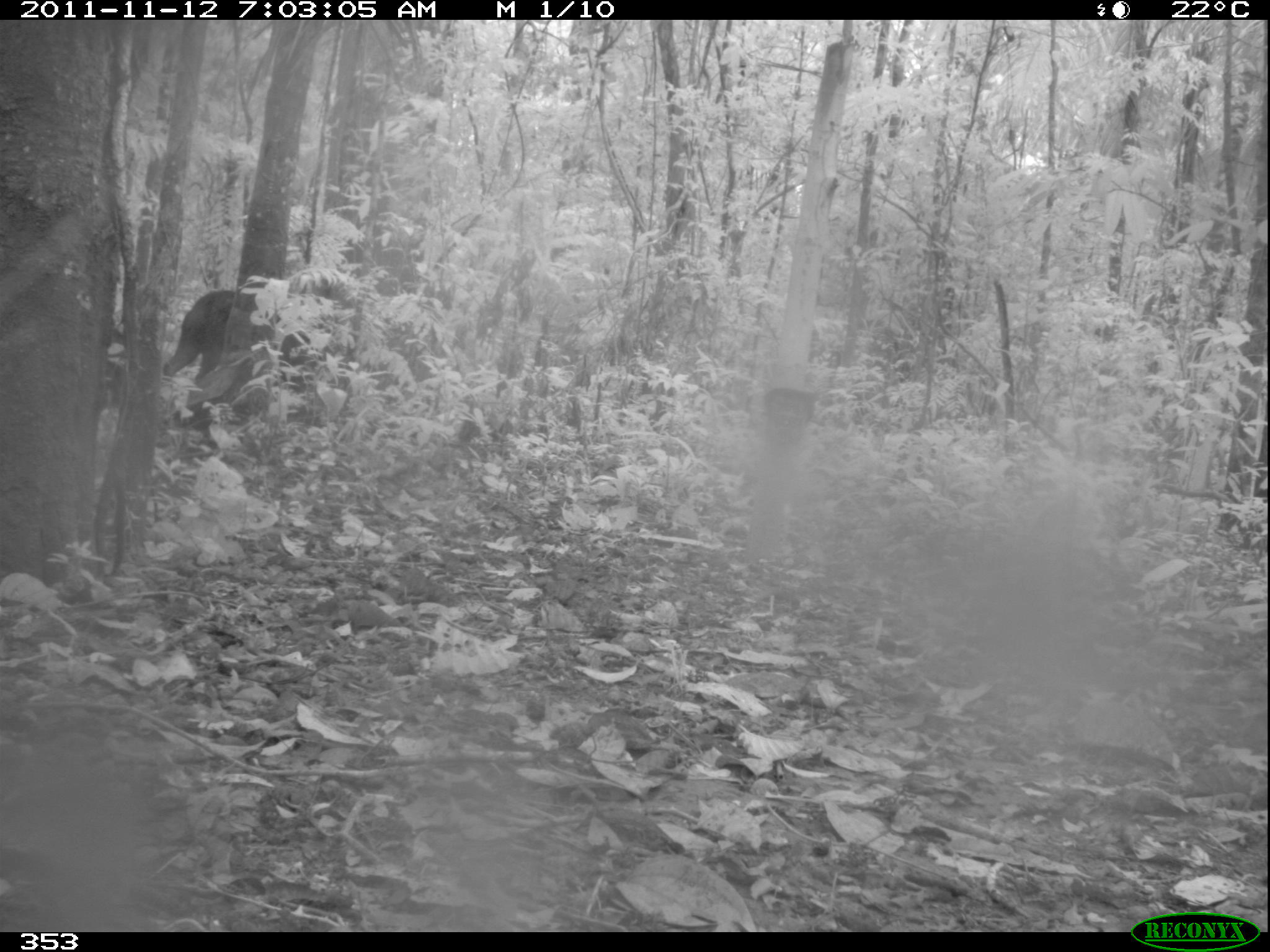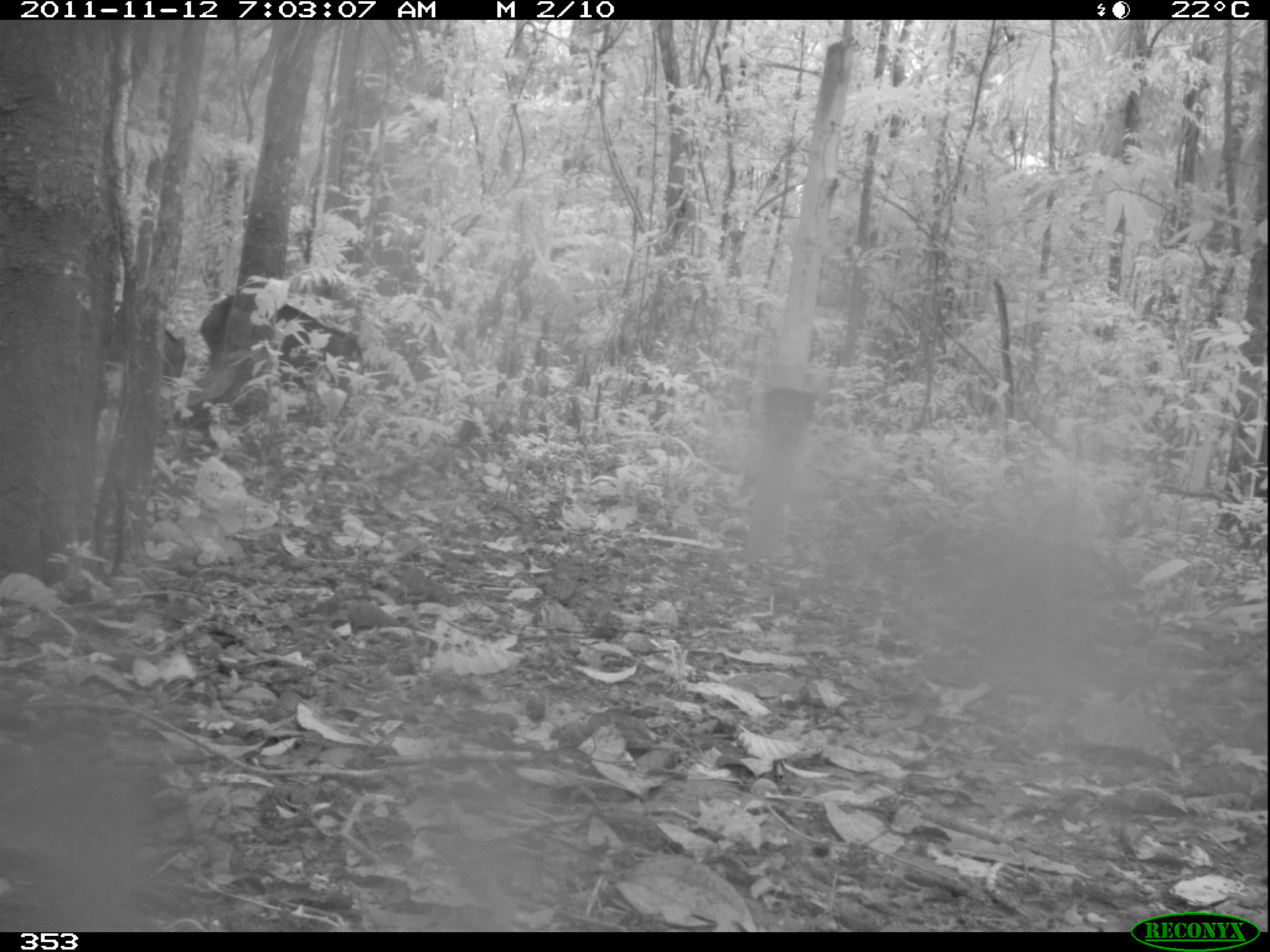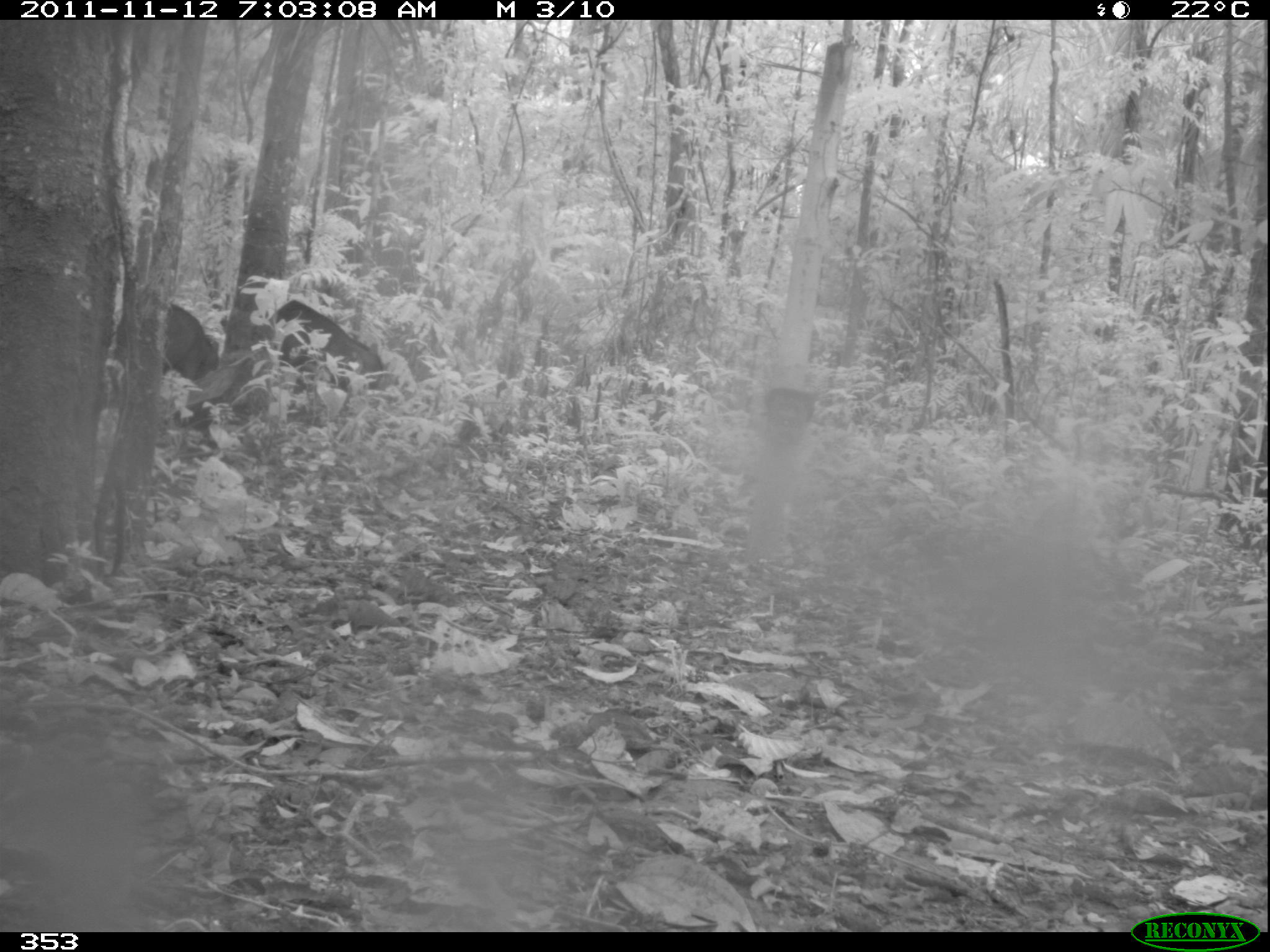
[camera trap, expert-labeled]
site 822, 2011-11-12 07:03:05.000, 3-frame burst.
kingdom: Animalia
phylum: Chordata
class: Mammalia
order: Artiodactyla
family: Tayassuidae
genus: Tayassu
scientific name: Tayassu pecari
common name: white-lipped peccary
Tayassu pecari (white-lipped peccary).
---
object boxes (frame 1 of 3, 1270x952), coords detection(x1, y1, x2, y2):
tayassu pecari: detection(161, 287, 283, 427)